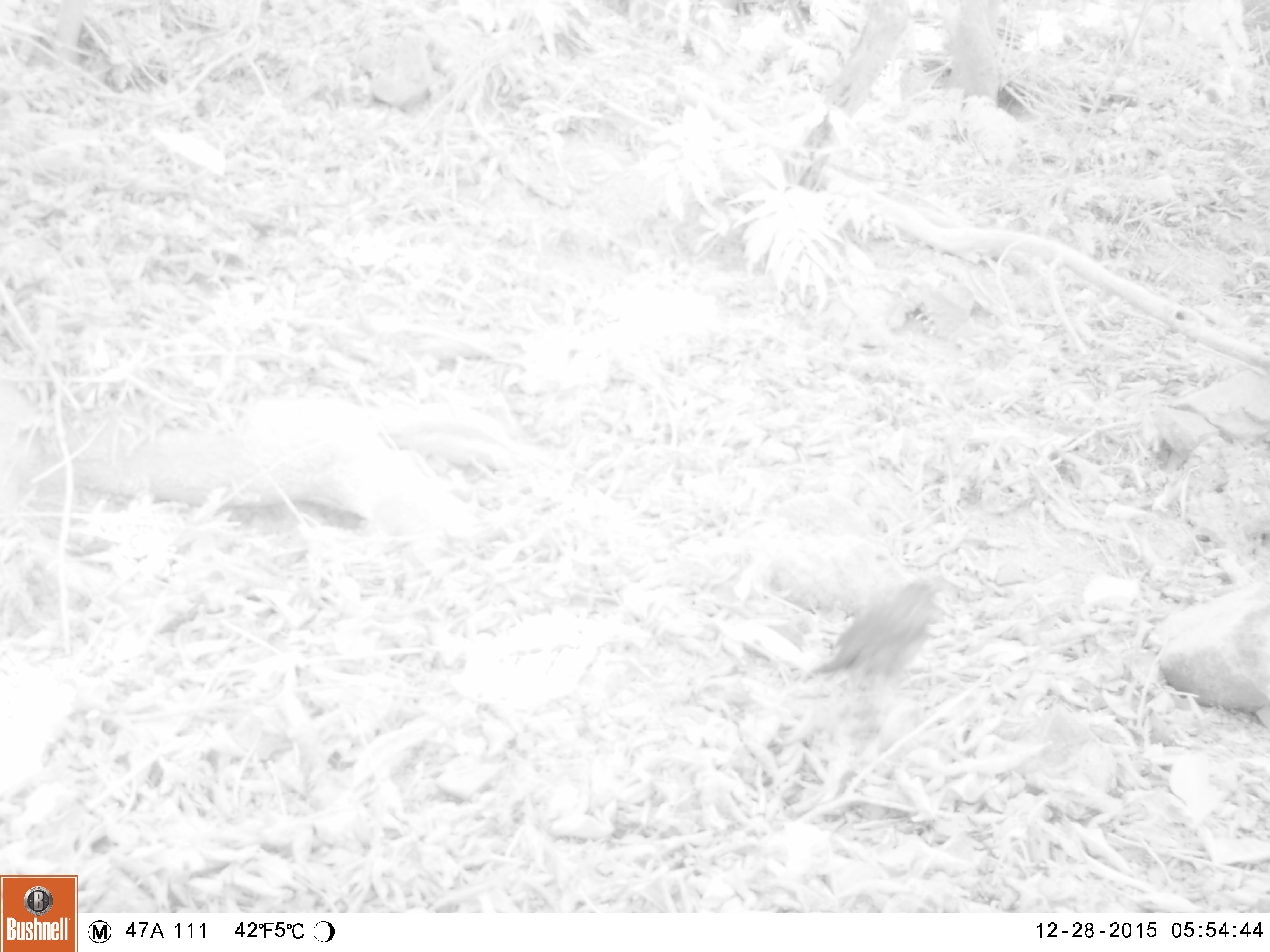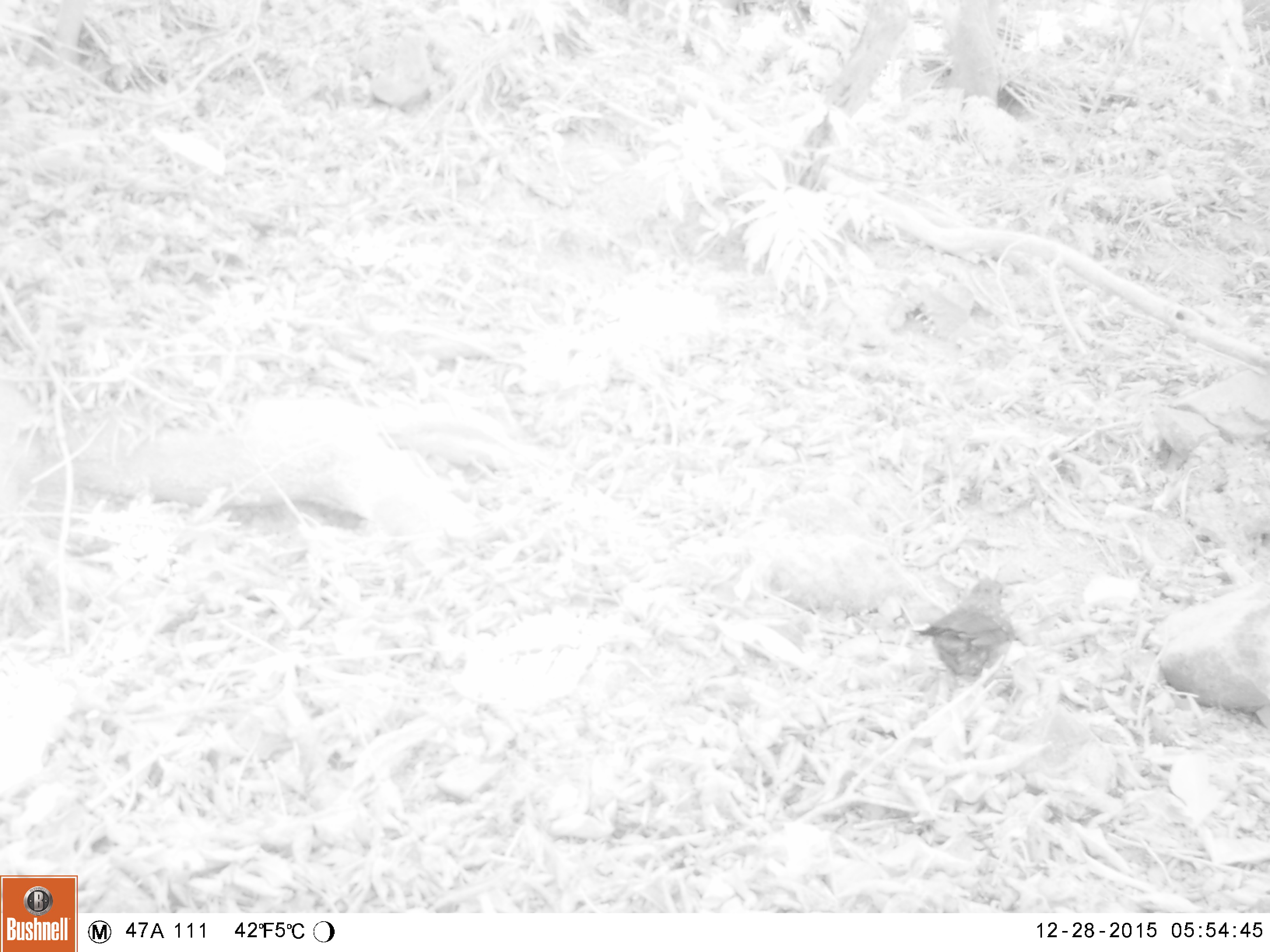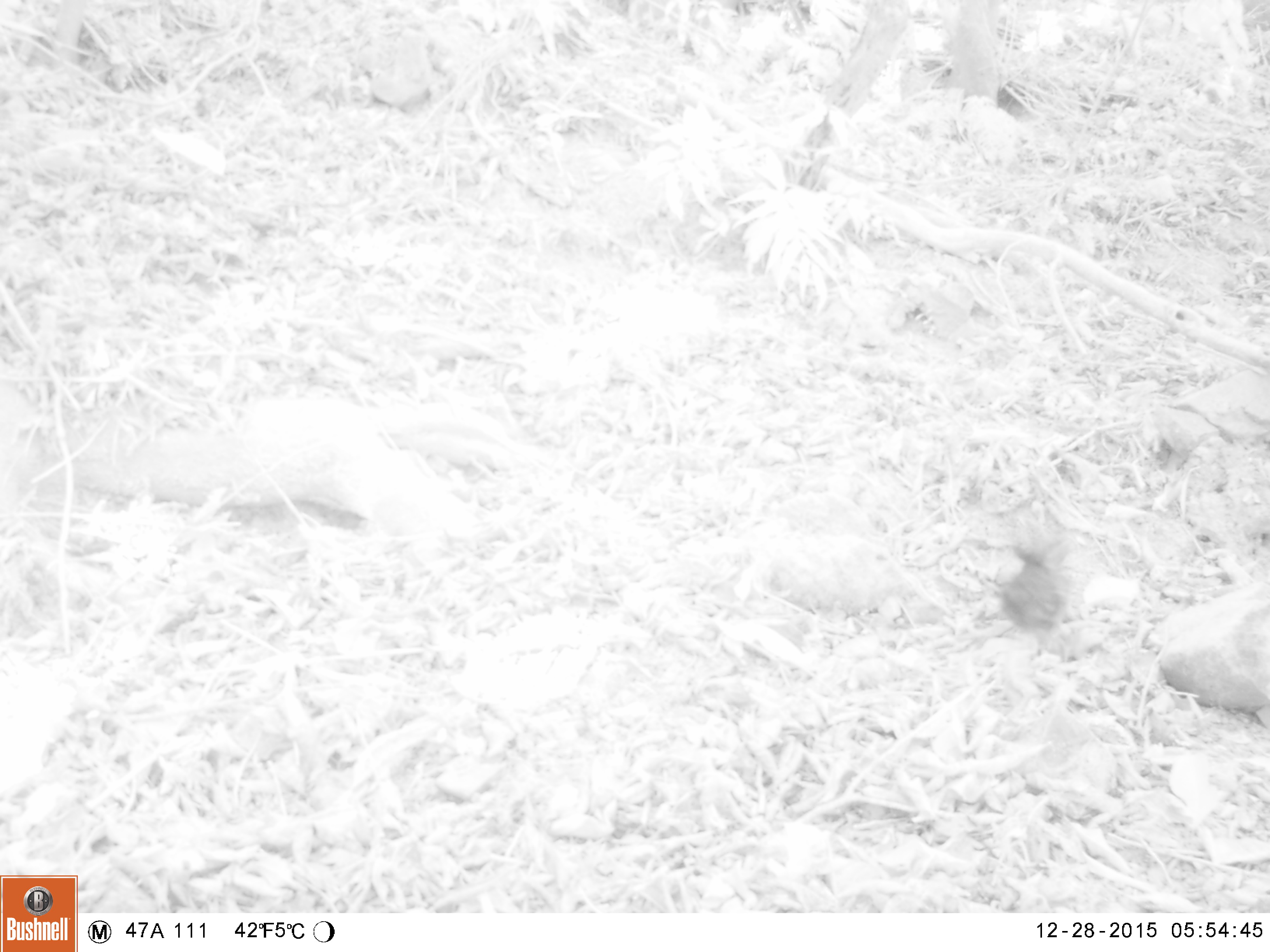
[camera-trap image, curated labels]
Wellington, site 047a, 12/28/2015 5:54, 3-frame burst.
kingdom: Animalia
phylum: Chordata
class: Aves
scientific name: Aves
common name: bird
Bird (Aves).